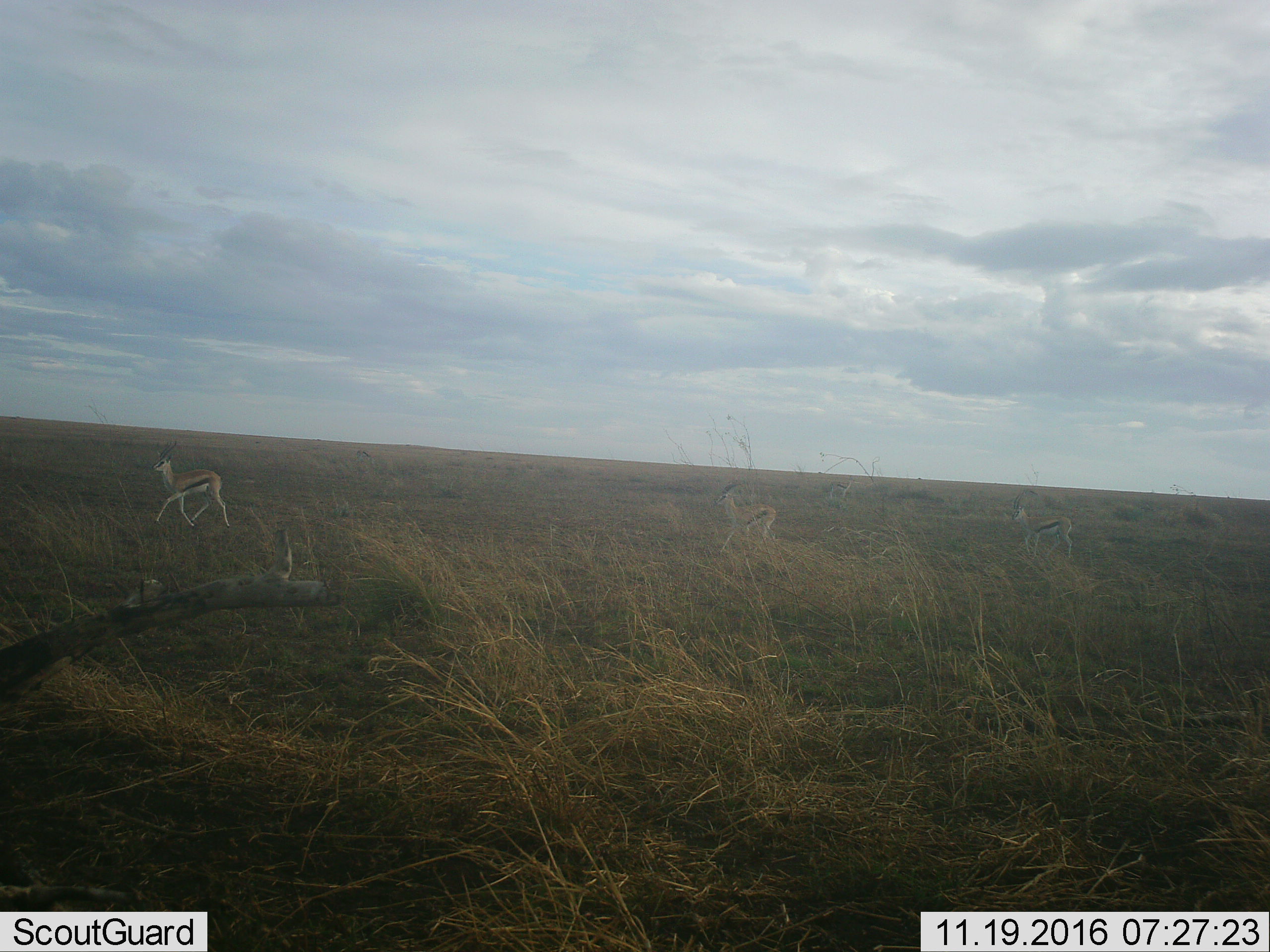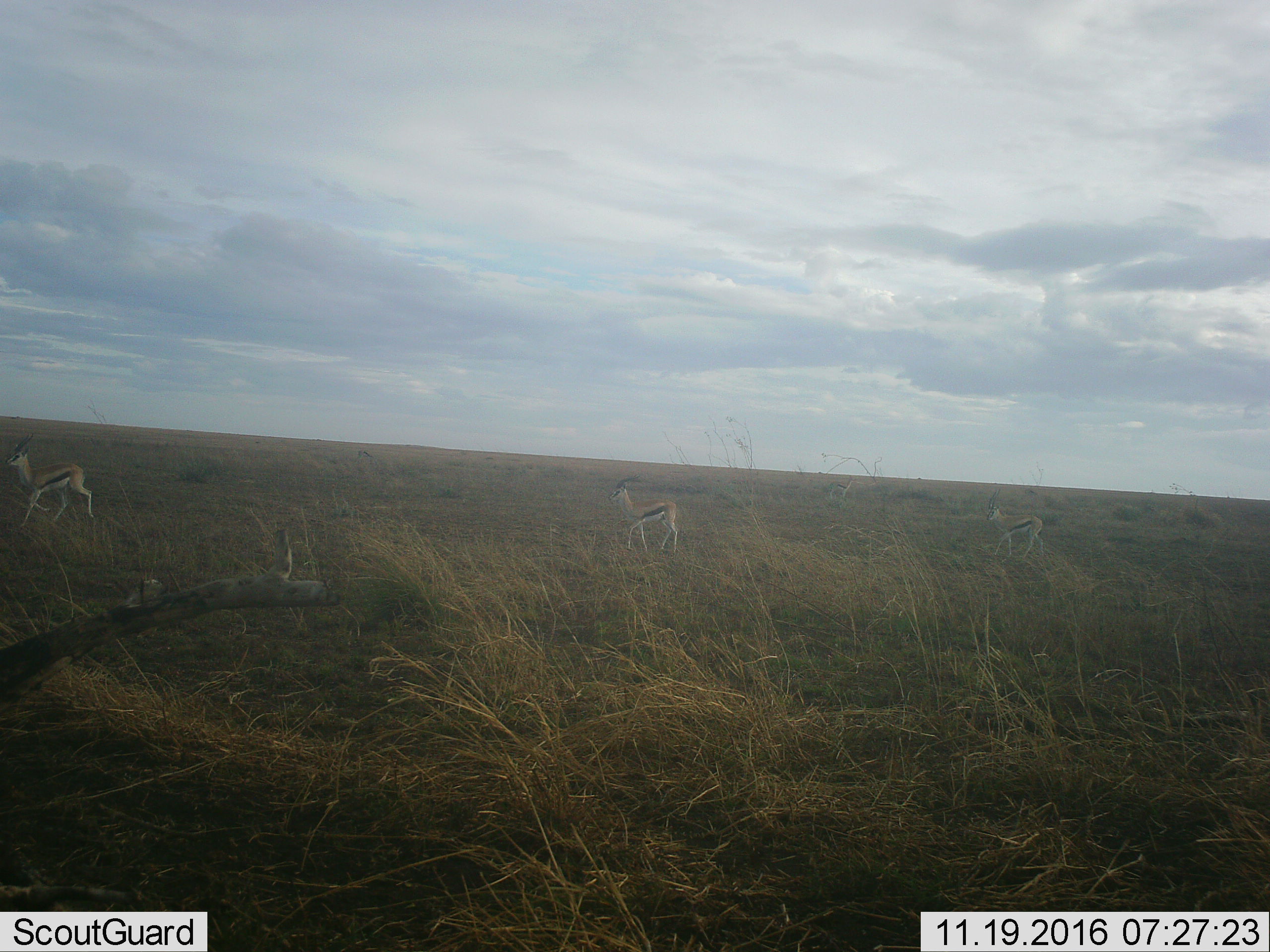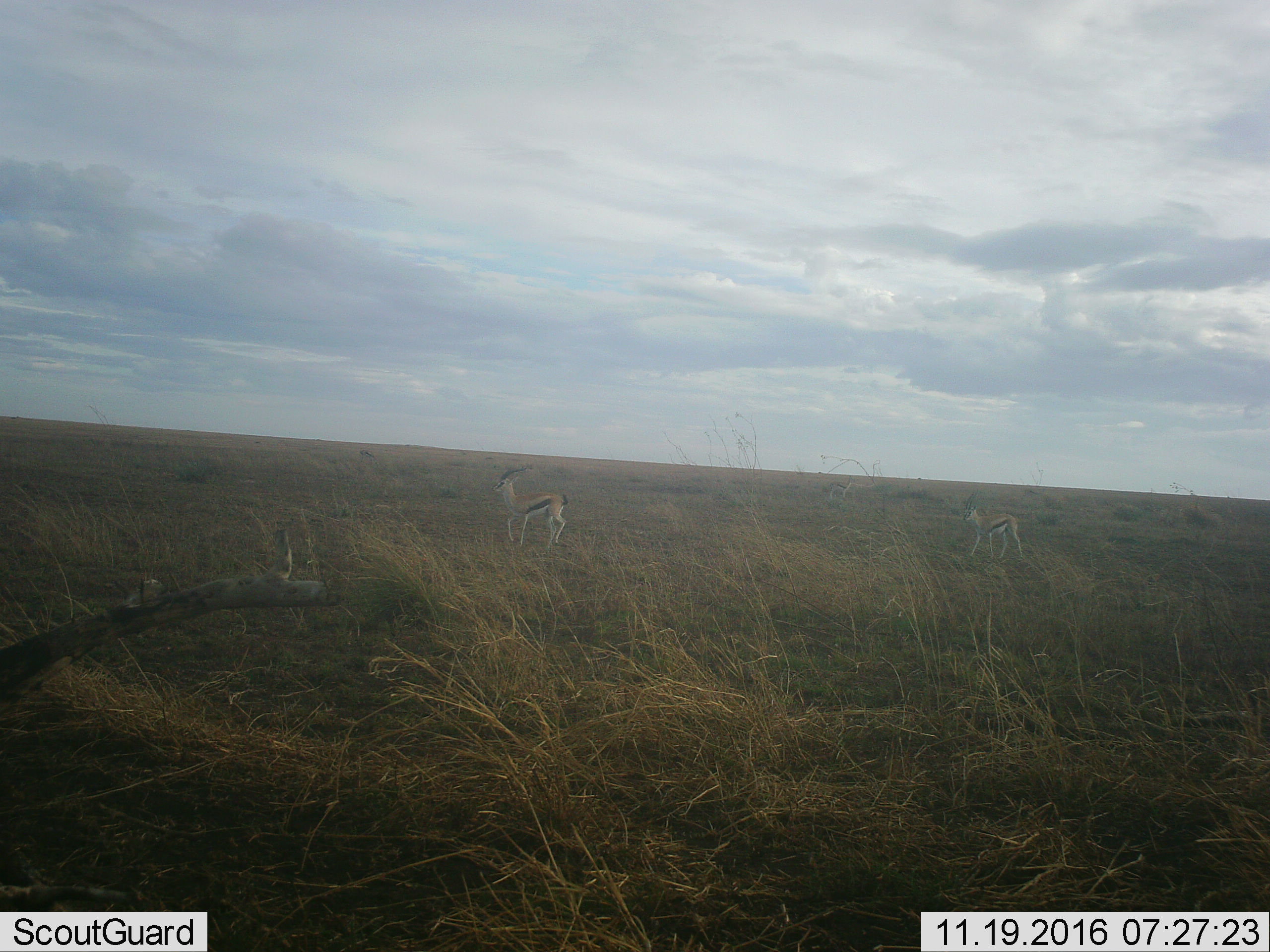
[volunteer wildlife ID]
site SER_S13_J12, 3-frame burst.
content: unidentified animal